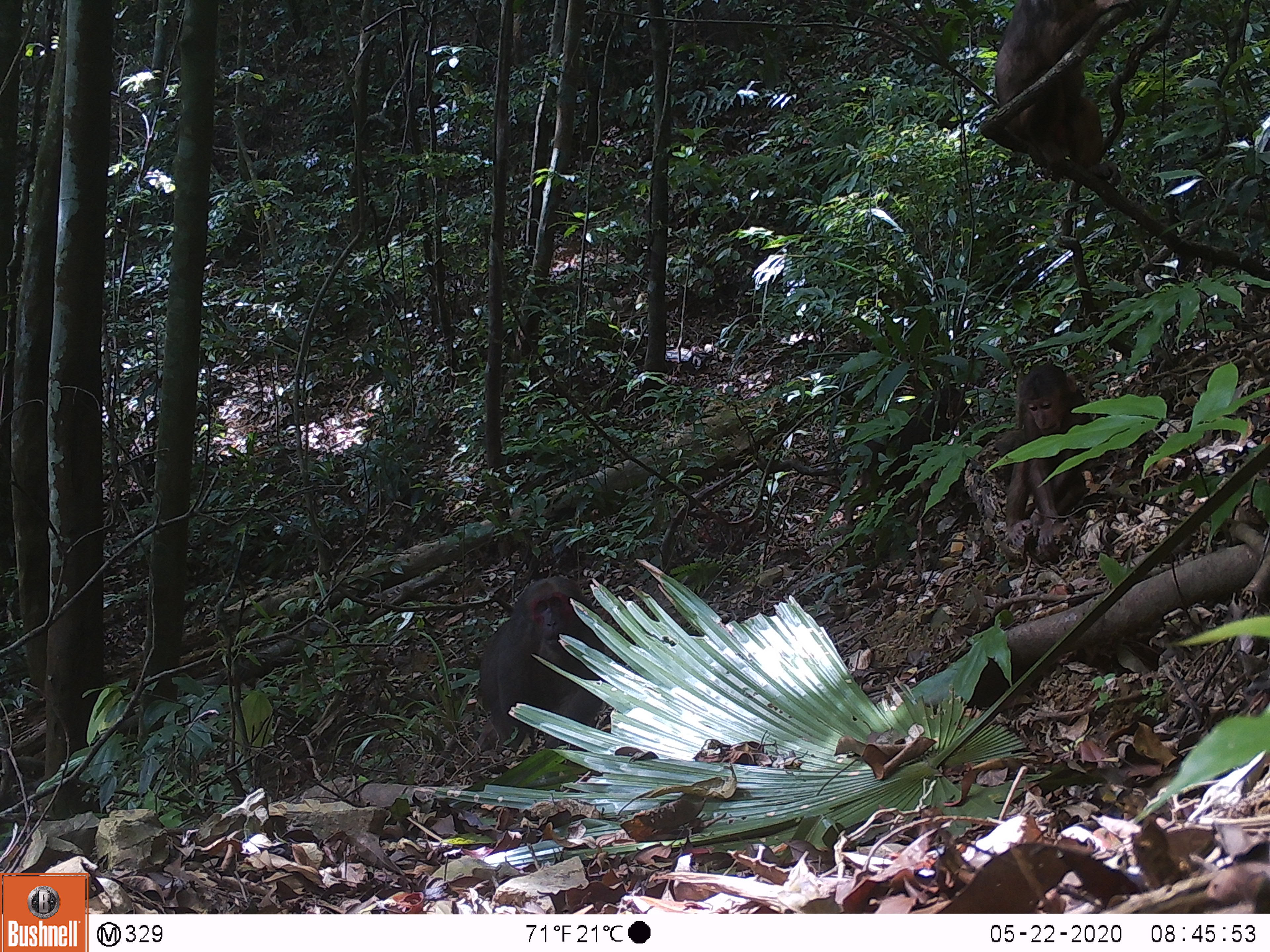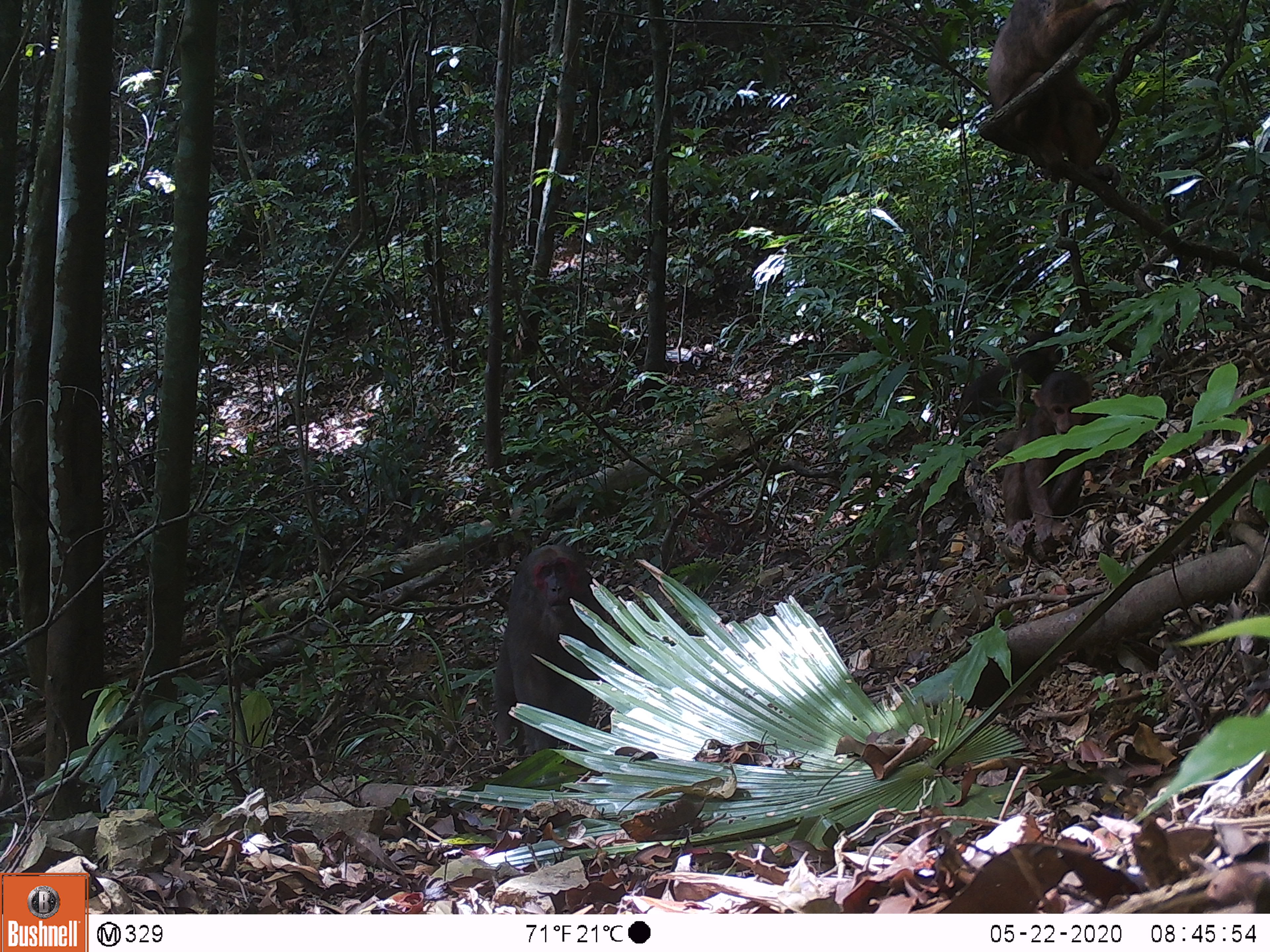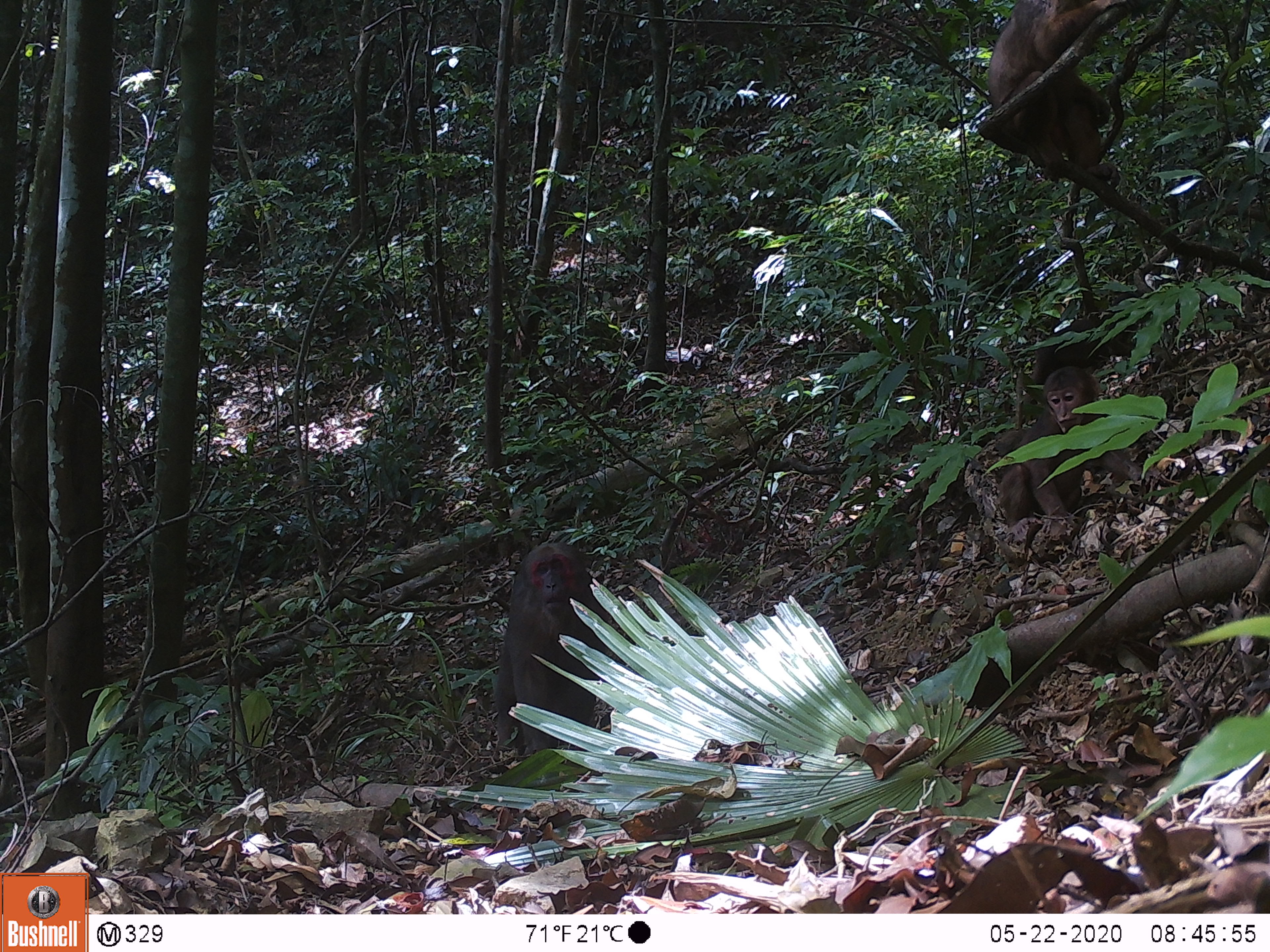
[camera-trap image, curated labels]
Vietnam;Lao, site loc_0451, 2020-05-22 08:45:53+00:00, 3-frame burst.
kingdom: Animalia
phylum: Chordata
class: Mammalia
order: Primates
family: Cercopithecidae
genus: Macaca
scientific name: Macaca arctoides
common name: stump-tailed macaque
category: stump tailed macaque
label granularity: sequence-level